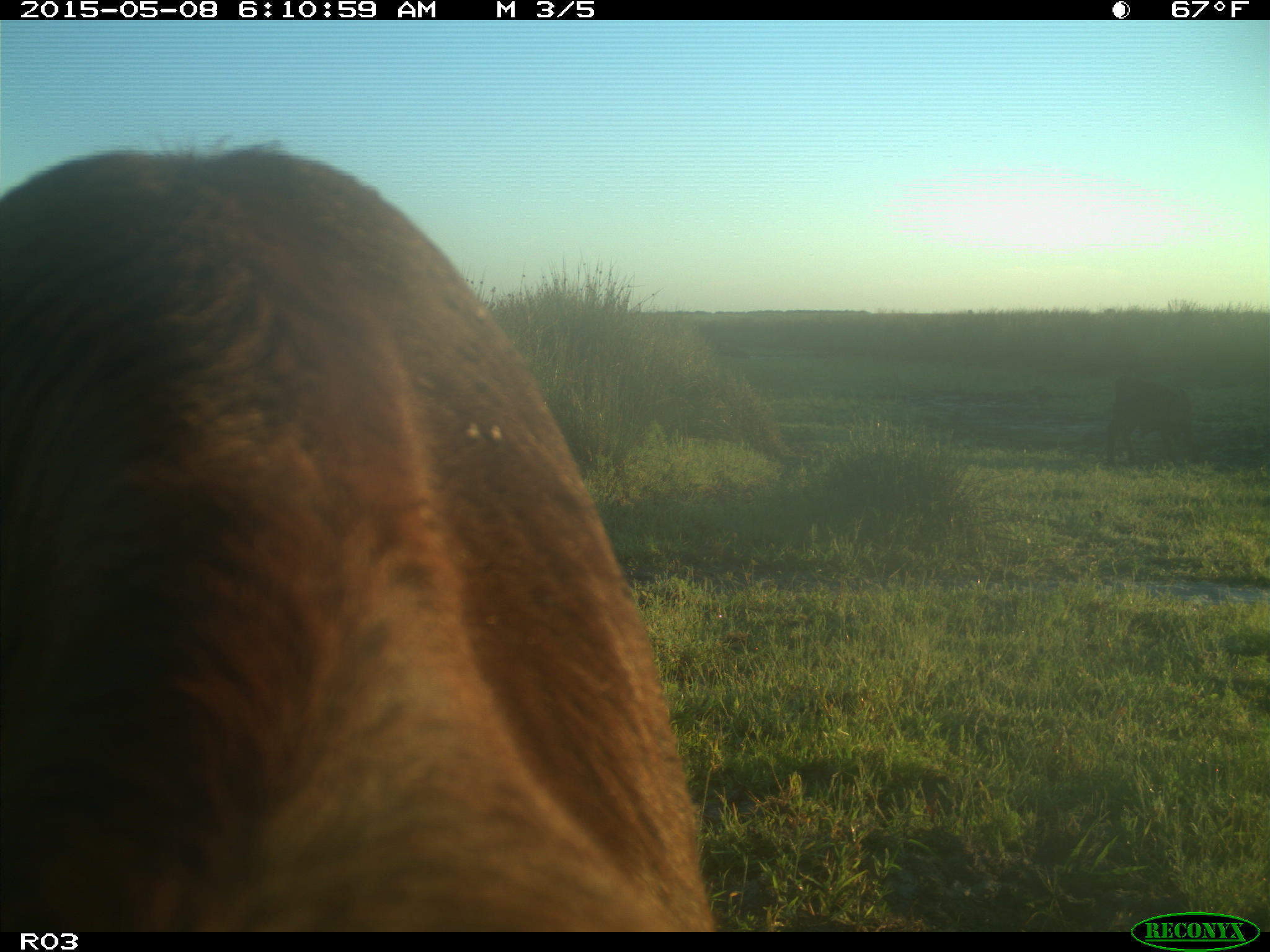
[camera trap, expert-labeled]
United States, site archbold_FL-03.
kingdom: Animalia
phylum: Chordata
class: Mammalia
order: Artiodactyla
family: Bovidae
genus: Bos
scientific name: Bos taurus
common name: domestic cow